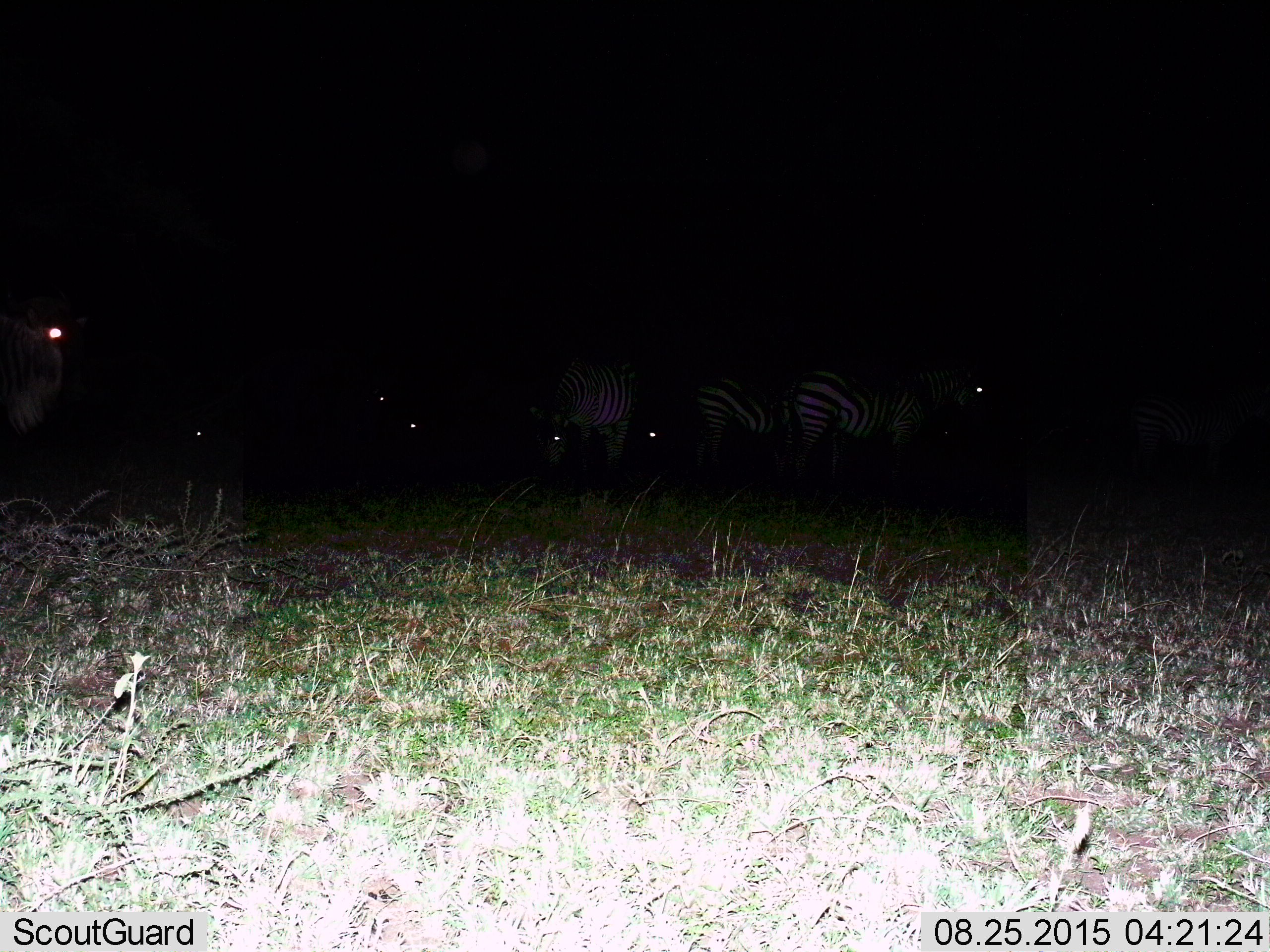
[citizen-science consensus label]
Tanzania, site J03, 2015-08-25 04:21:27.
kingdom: Animalia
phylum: Chordata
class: Mammalia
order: Perissodactyla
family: Equidae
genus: Equus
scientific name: Equus quagga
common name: plains zebra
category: zebra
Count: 5.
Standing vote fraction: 85%.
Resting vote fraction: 0%.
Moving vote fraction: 15%.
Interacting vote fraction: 0%.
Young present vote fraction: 0%.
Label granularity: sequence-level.